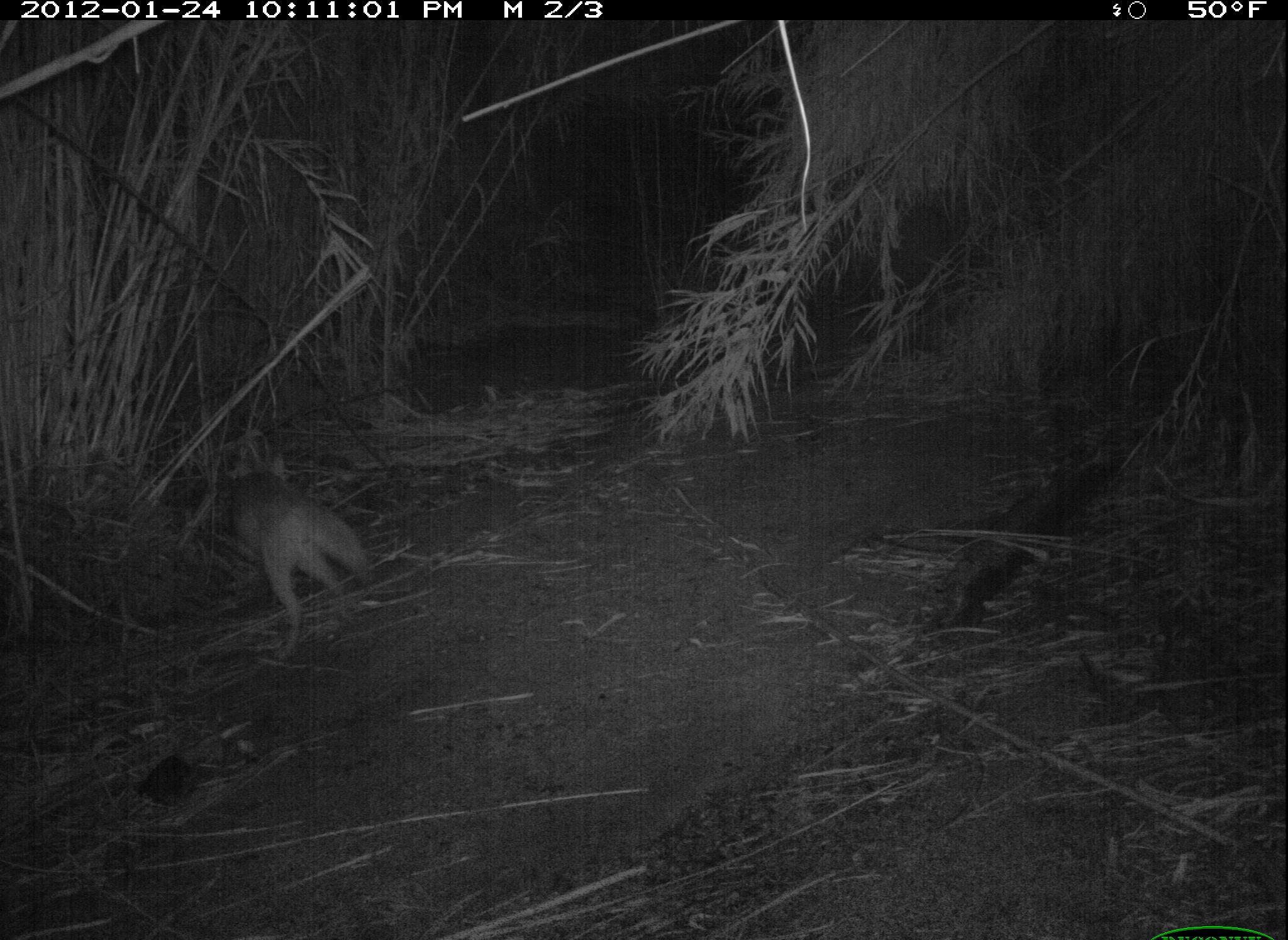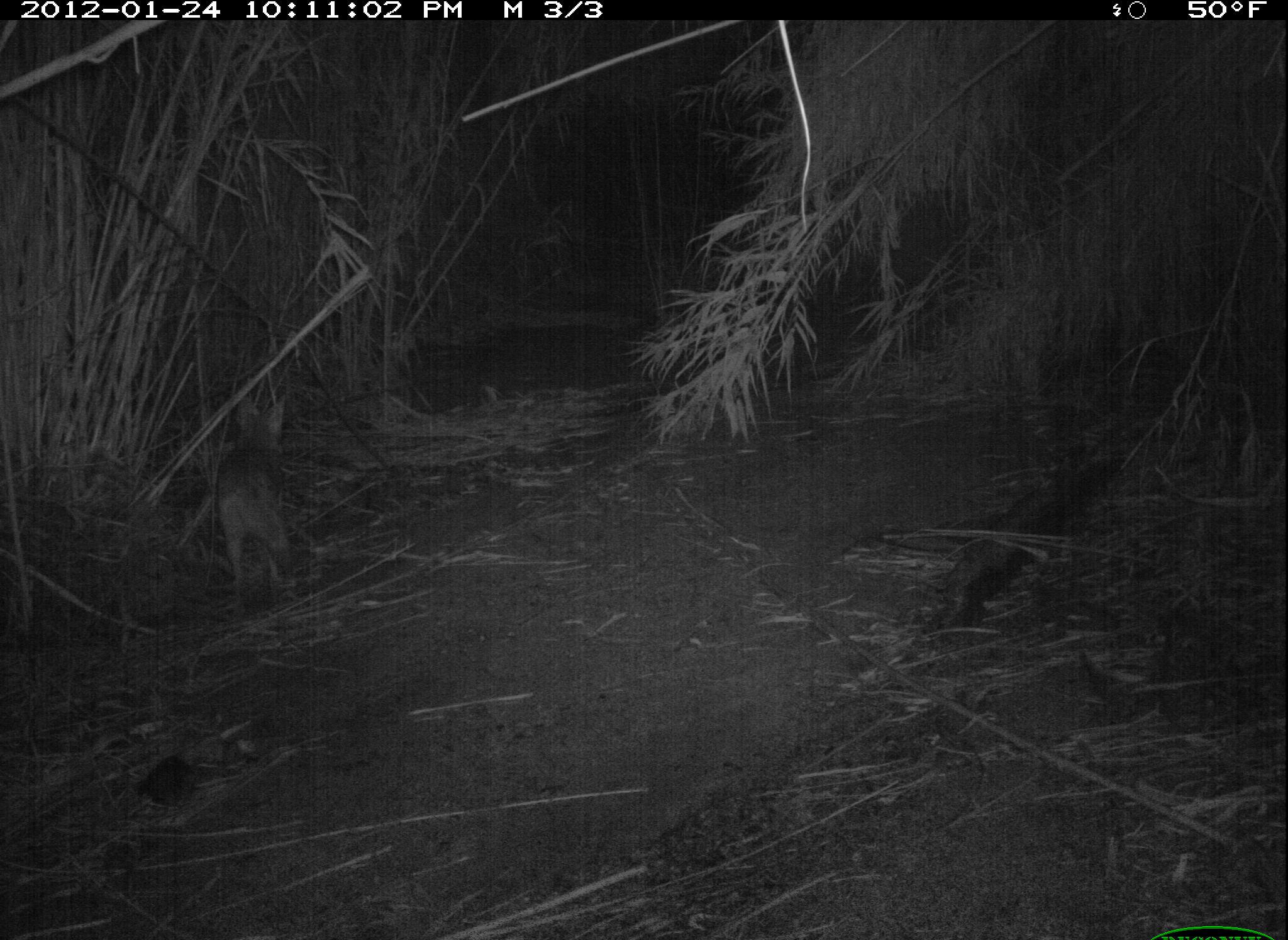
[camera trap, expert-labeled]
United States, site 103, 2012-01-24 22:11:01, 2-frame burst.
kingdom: Animalia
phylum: Chordata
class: Mammalia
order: Carnivora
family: Canidae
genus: Canis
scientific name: Canis latrans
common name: coyote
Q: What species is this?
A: Coyote (Canis latrans).